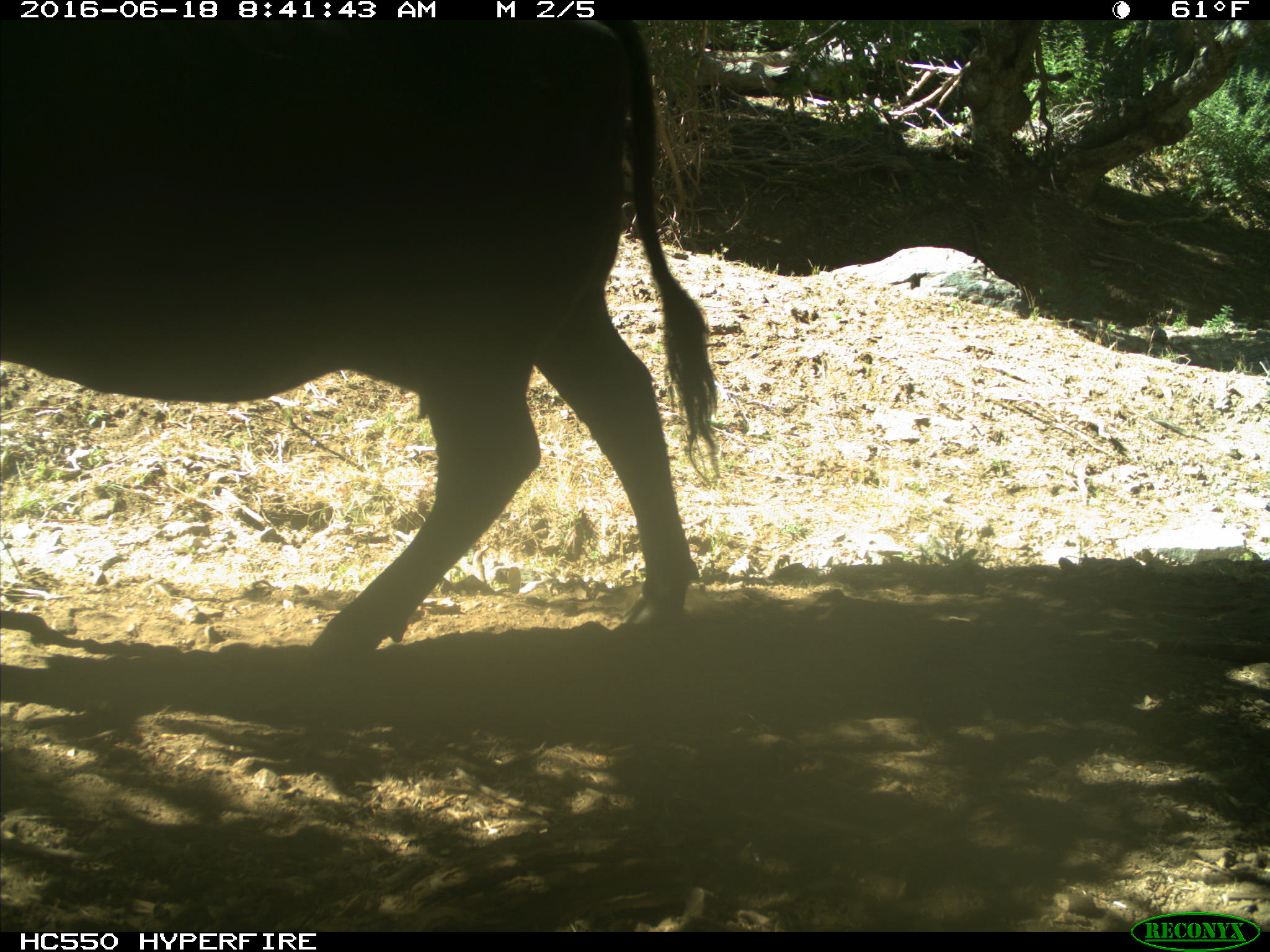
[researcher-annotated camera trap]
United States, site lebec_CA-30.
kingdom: Animalia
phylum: Chordata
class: Mammalia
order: Artiodactyla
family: Bovidae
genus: Bos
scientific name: Bos taurus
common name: domestic cow